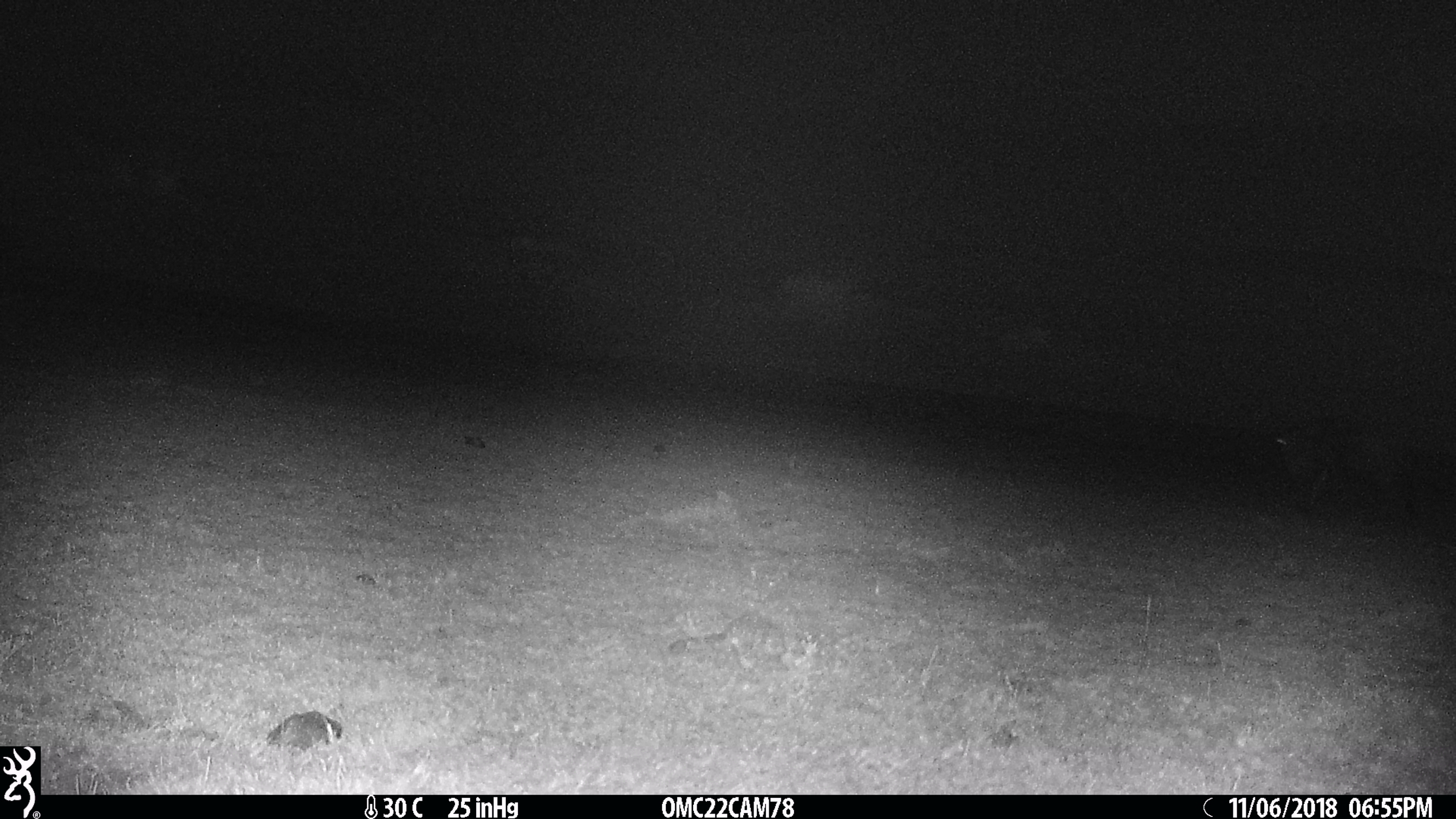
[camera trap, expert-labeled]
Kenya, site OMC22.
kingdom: Animalia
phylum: Chordata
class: Mammalia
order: Artiodactyla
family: Bovidae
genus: Connochaetes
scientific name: Connochaetes taurinus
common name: blue wildebeest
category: wildebeest